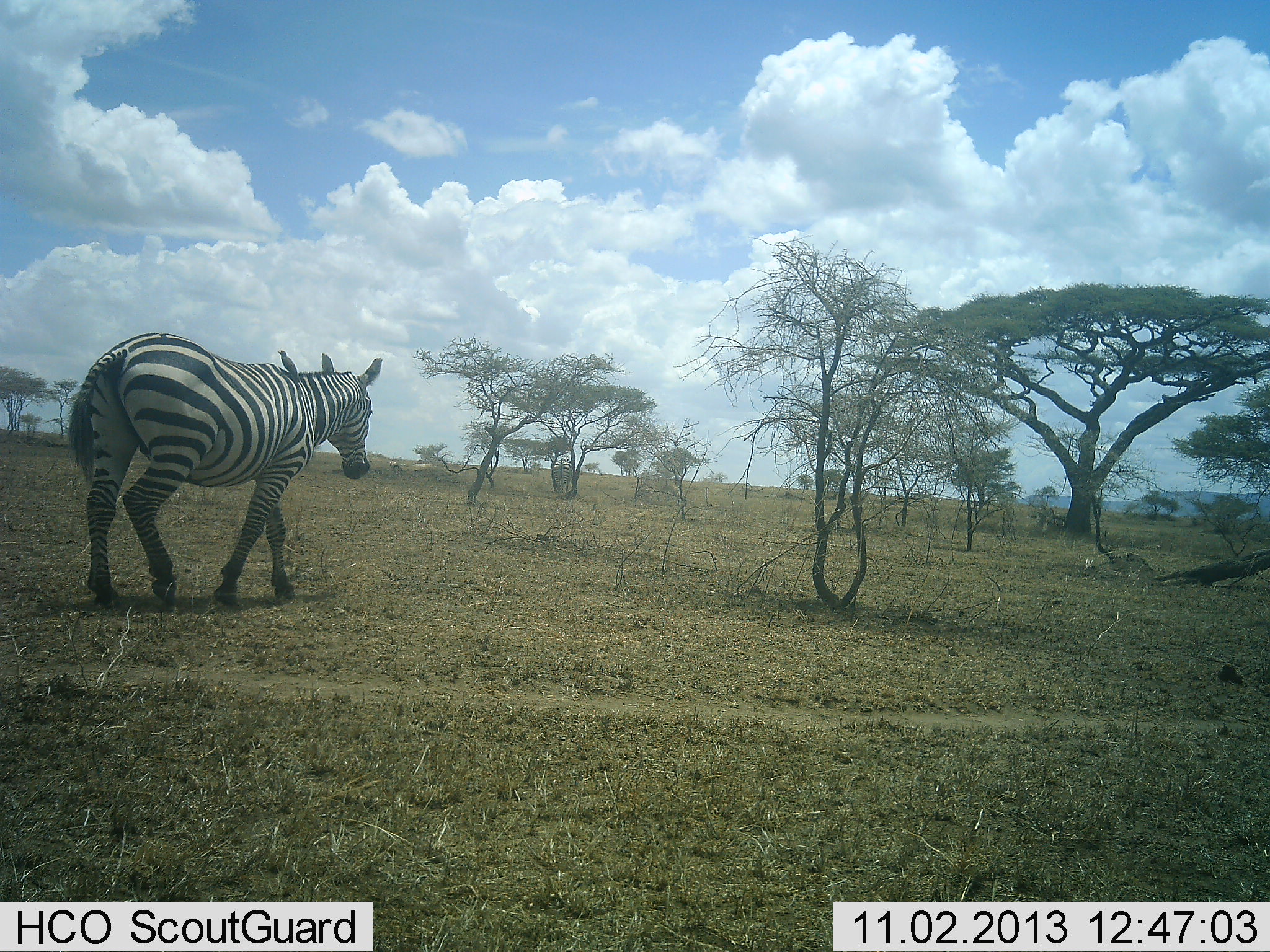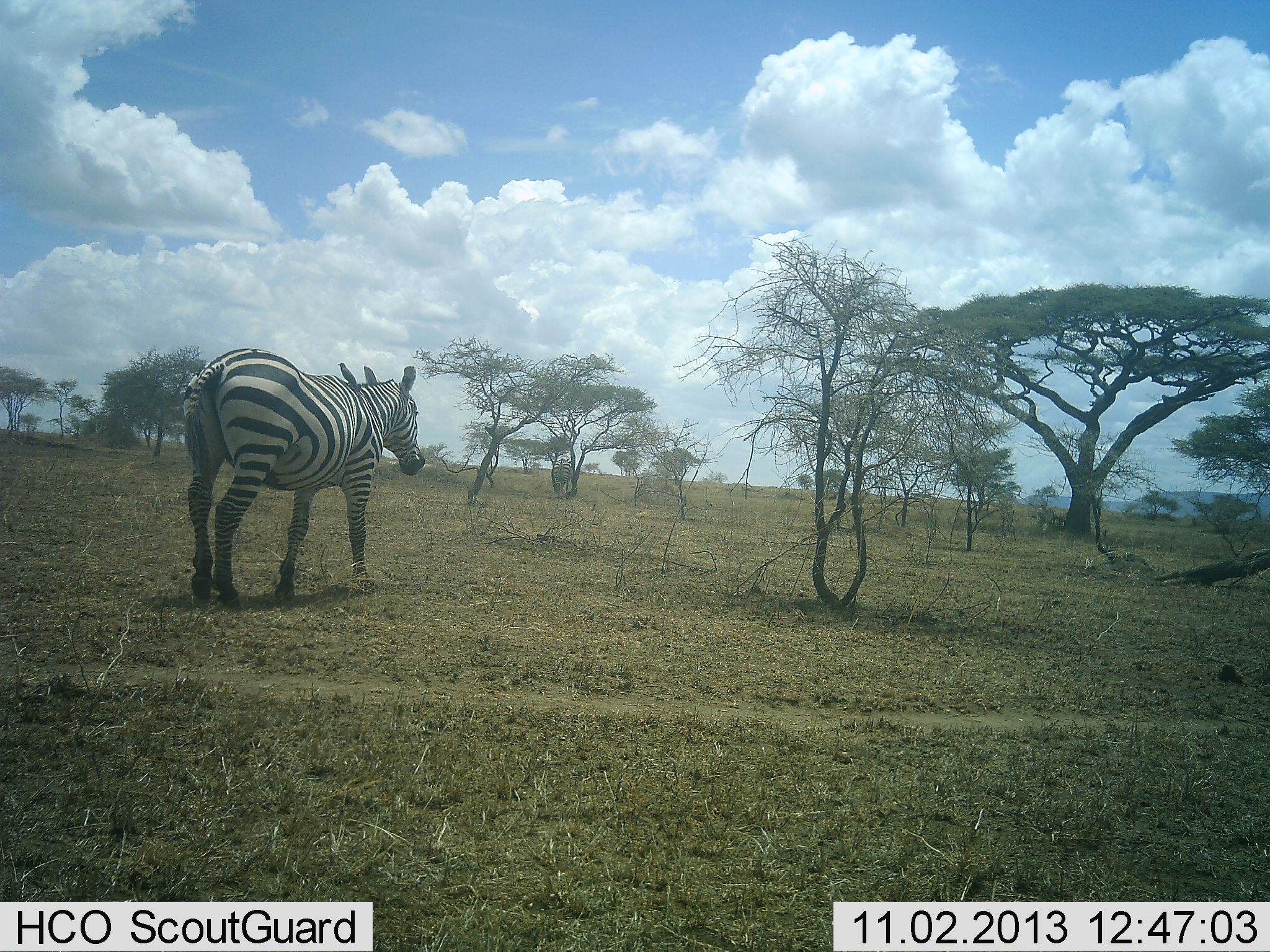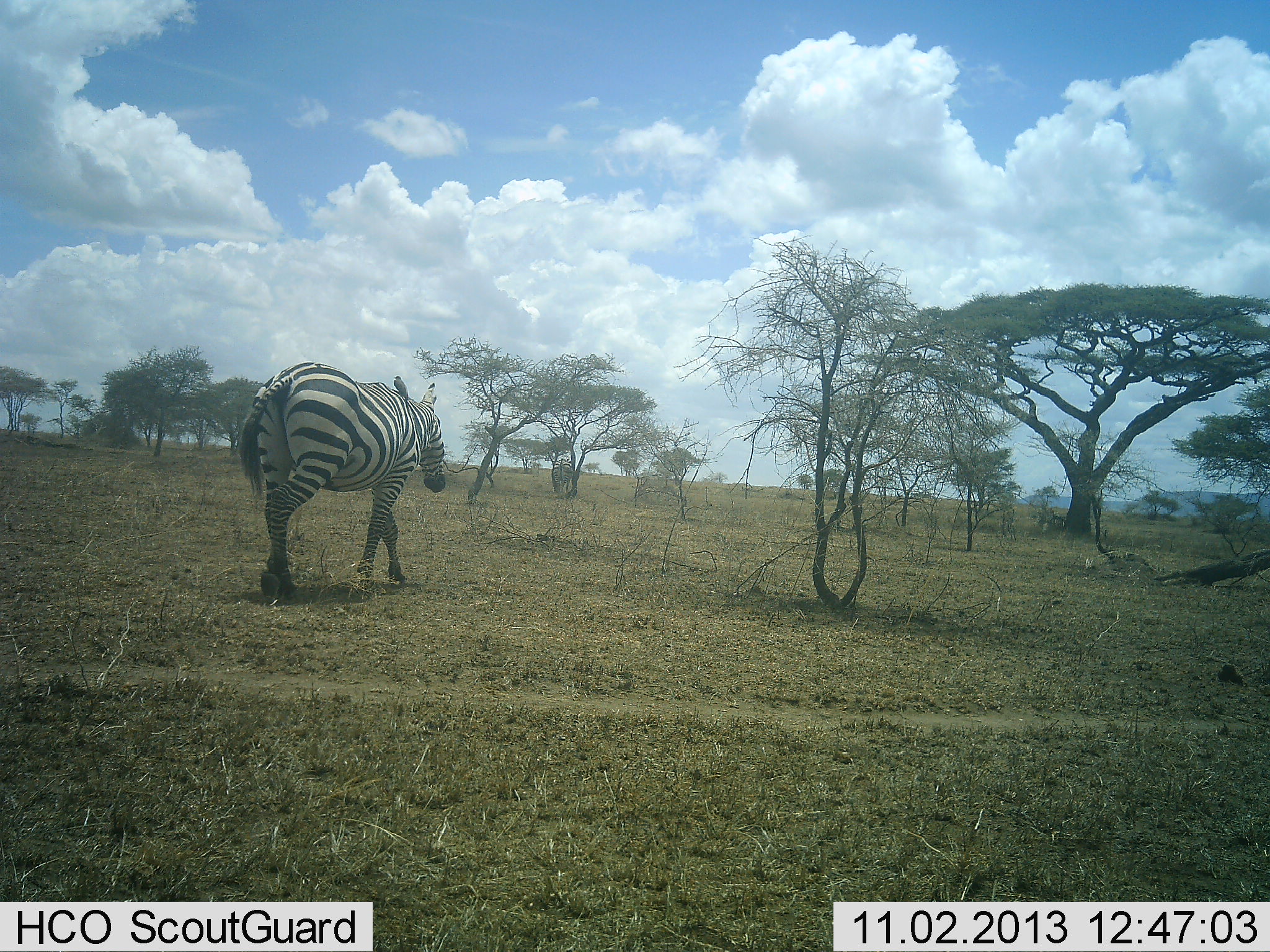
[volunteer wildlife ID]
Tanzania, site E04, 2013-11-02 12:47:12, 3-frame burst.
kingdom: Animalia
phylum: Chordata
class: Mammalia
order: Perissodactyla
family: Equidae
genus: Equus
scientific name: Equus quagga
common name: plains zebra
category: zebra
Zebra (plains zebra) (Equus quagga), count 1. Behavior (volunteer vote fractions): standing 0%, resting 0%, moving 100%, interacting 0%. Young present (vote fraction): 0%. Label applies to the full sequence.